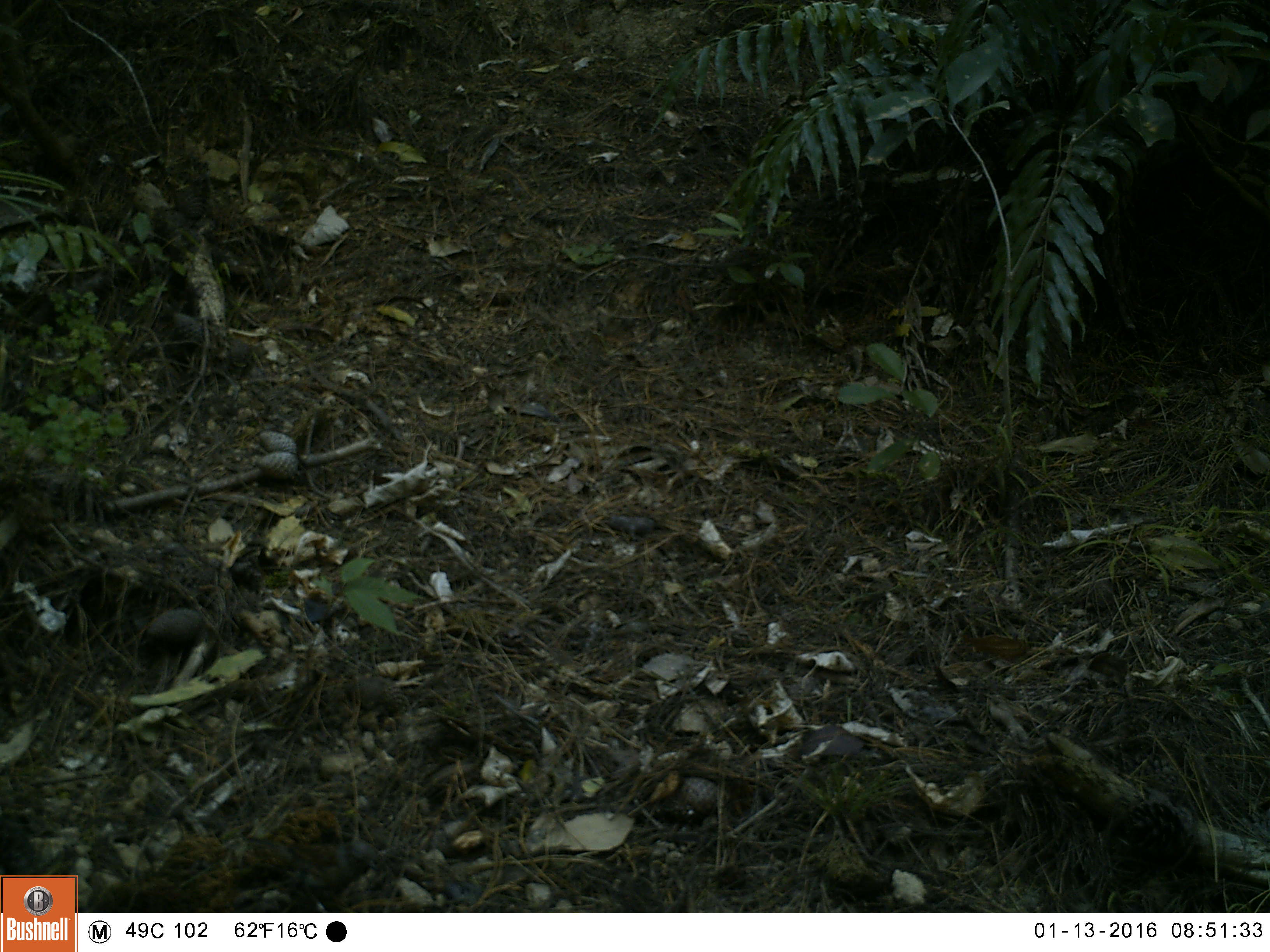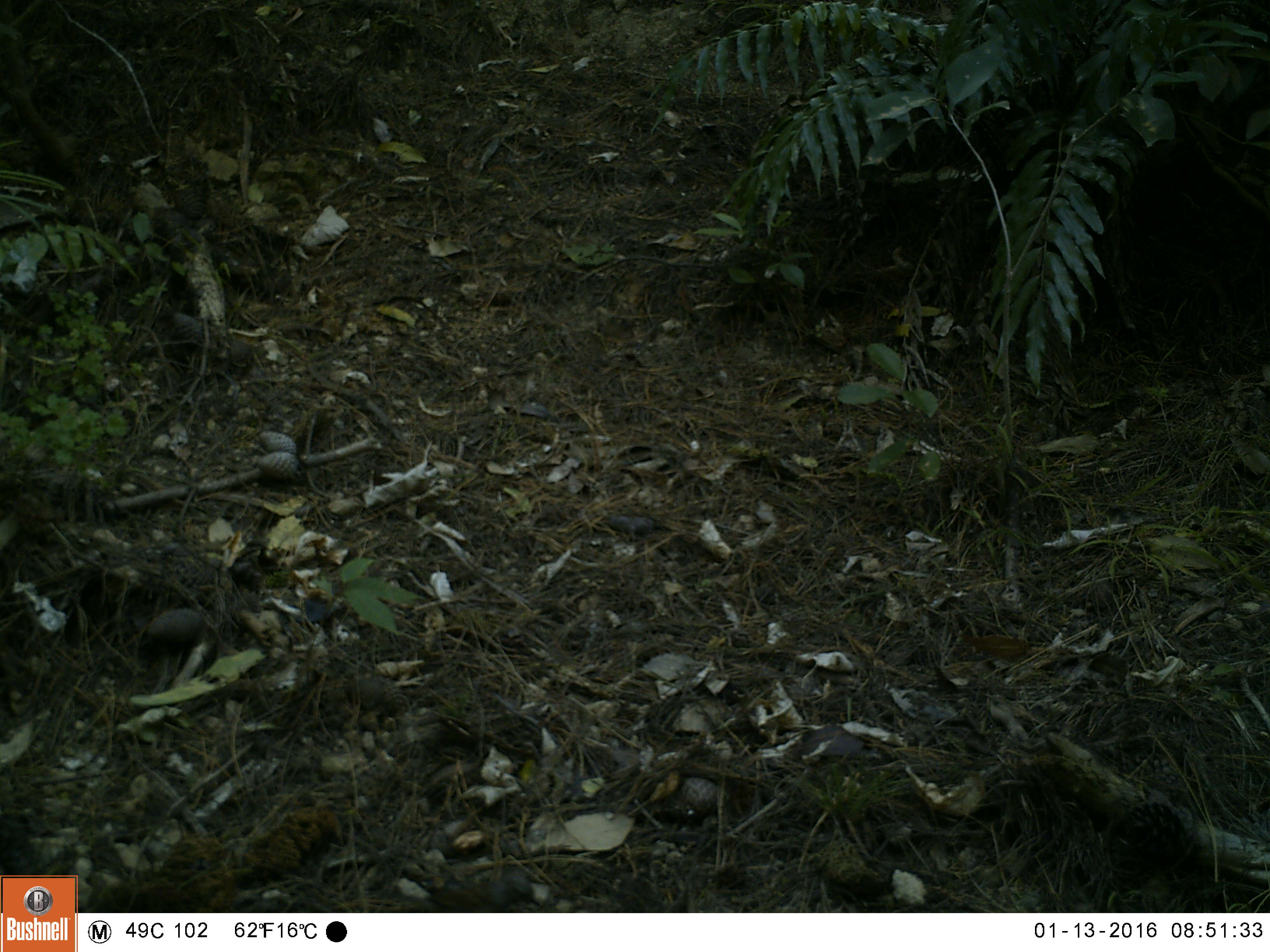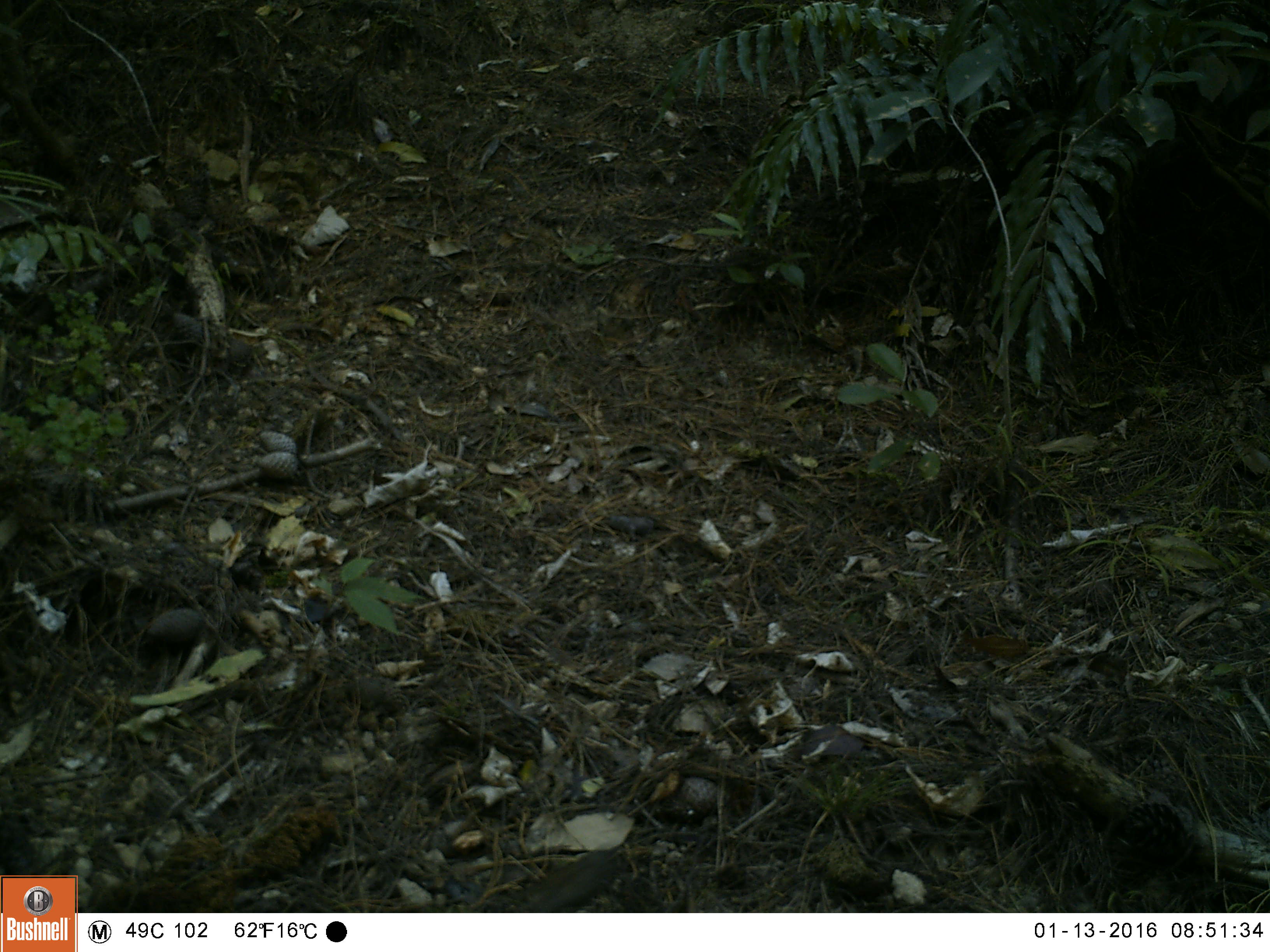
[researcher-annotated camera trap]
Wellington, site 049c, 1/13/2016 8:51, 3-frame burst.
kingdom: Animalia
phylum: Chordata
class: Aves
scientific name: Aves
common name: bird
Bird (Aves).